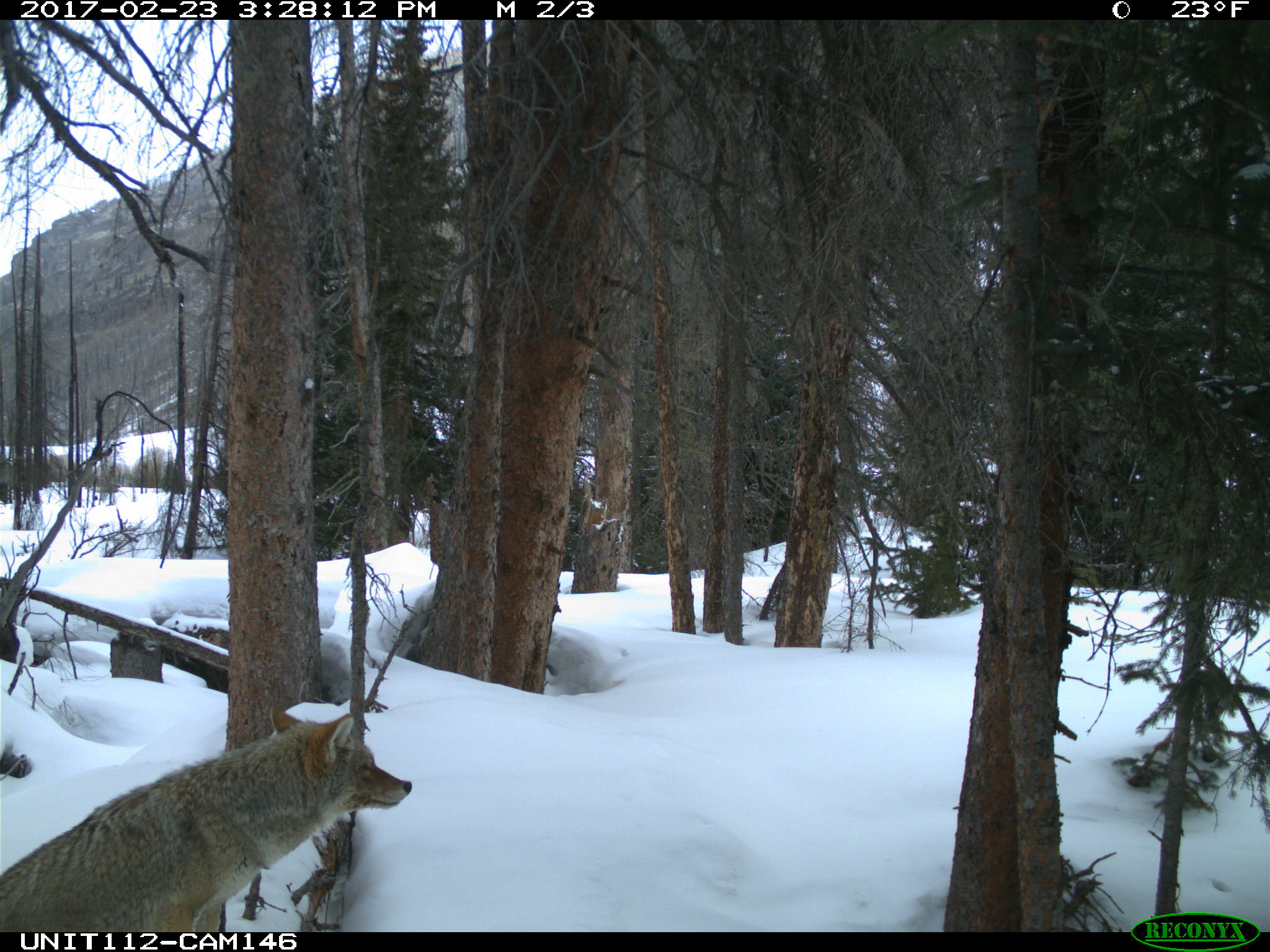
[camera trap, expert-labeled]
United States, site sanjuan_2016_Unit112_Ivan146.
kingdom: Animalia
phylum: Chordata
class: Mammalia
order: Carnivora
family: Canidae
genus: Canis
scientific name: Canis latrans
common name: coyote